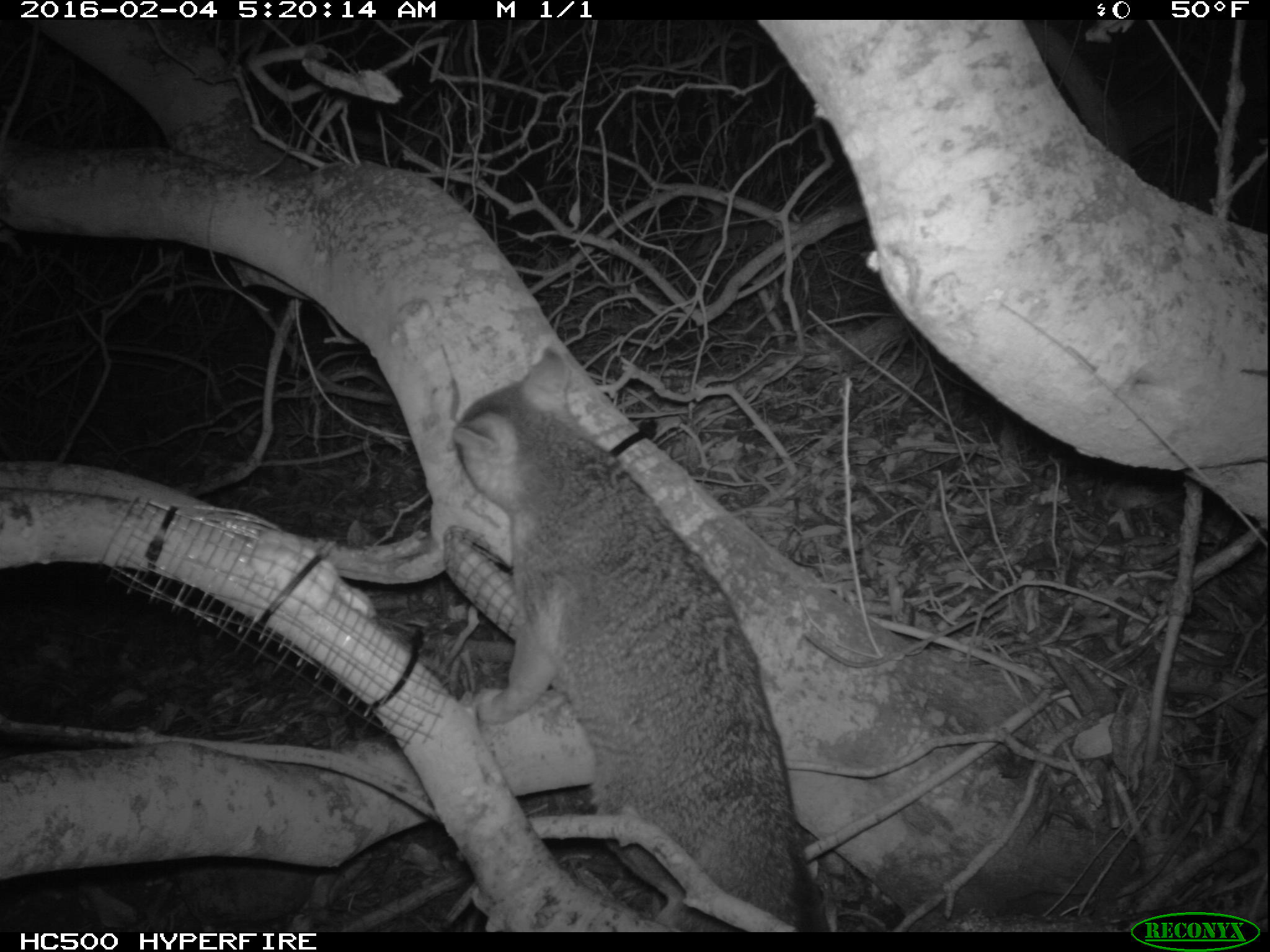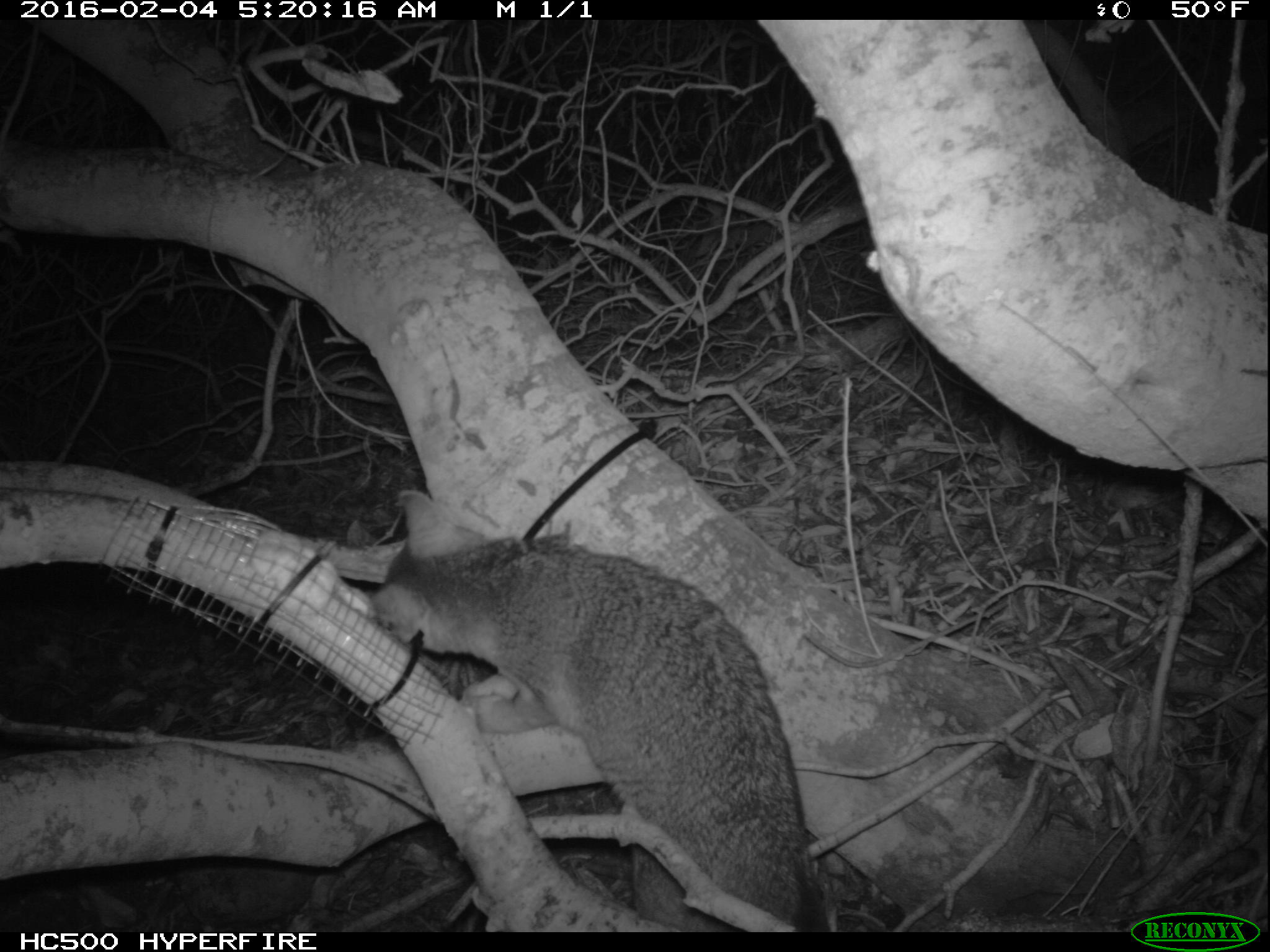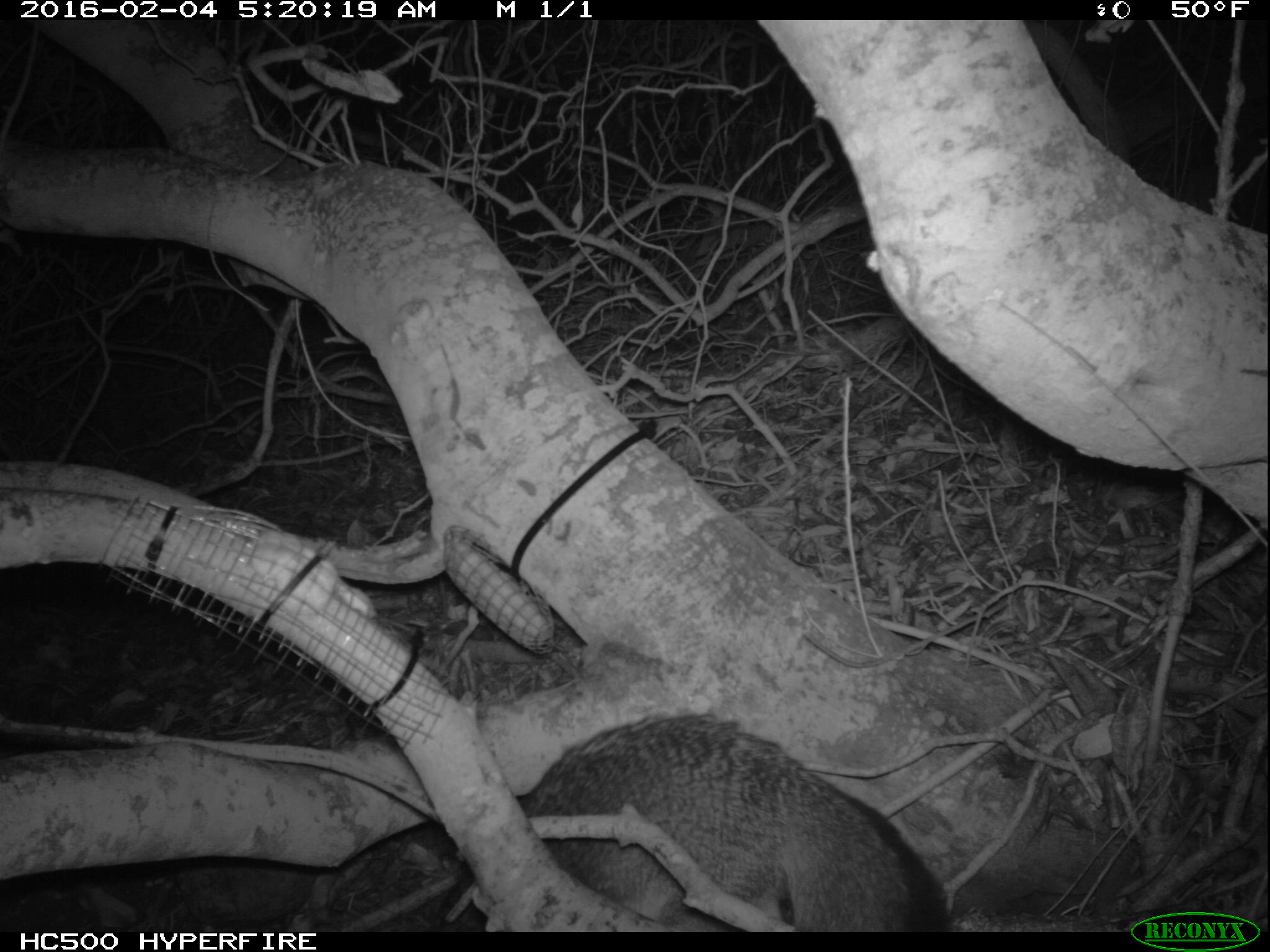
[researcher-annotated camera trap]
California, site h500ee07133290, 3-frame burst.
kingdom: Animalia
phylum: Chordata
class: Mammalia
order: Carnivora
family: Canidae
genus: Urocyon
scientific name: Urocyon littoralis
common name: island fox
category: fox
Fox (island fox) (Urocyon littoralis).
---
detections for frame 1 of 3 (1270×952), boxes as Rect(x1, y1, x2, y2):
fox: Rect(452, 342, 822, 931)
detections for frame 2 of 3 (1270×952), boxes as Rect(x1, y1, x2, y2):
fox: Rect(368, 488, 835, 930)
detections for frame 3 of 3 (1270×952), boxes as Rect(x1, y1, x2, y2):
fox: Rect(283, 710, 952, 932)